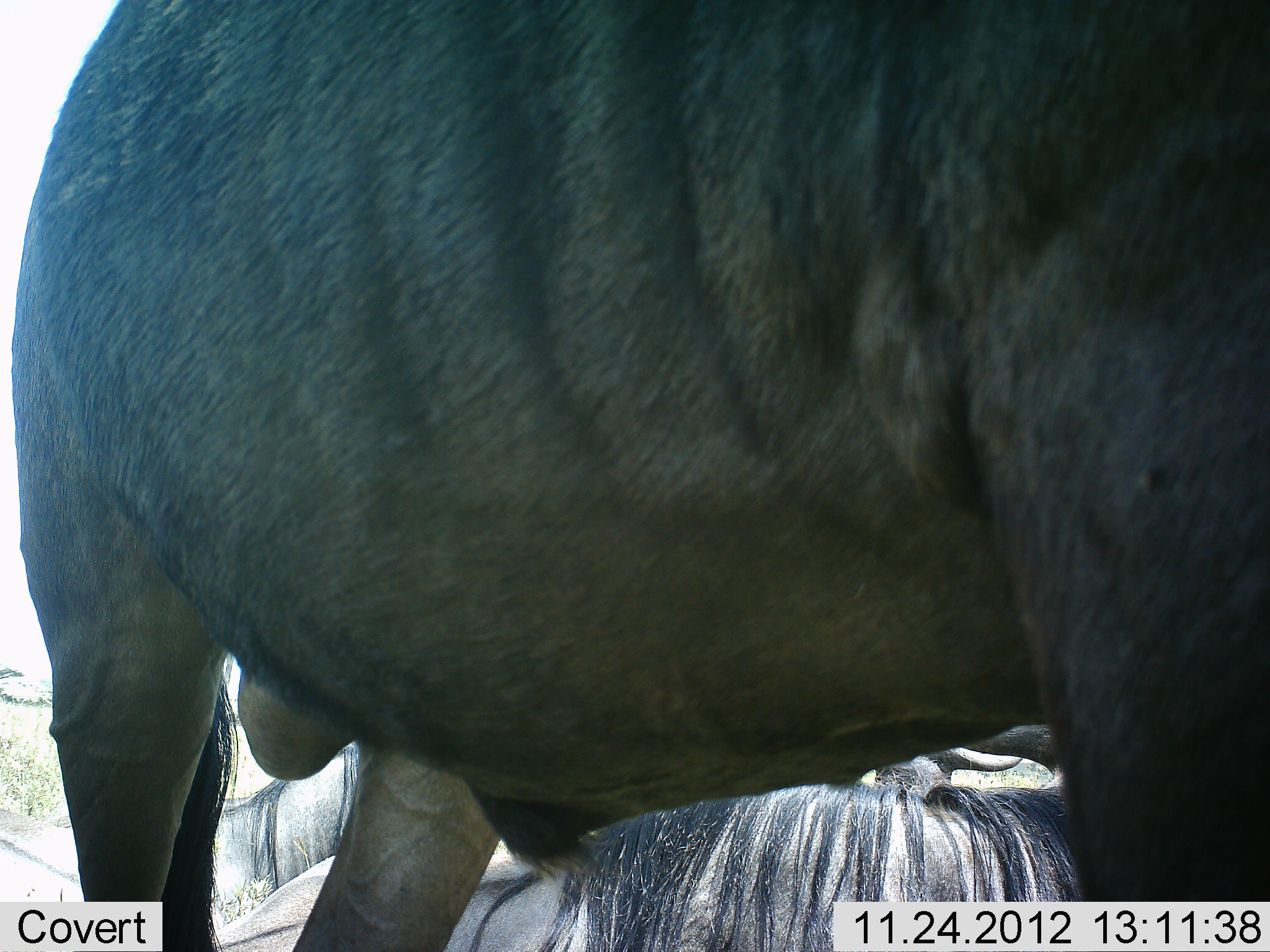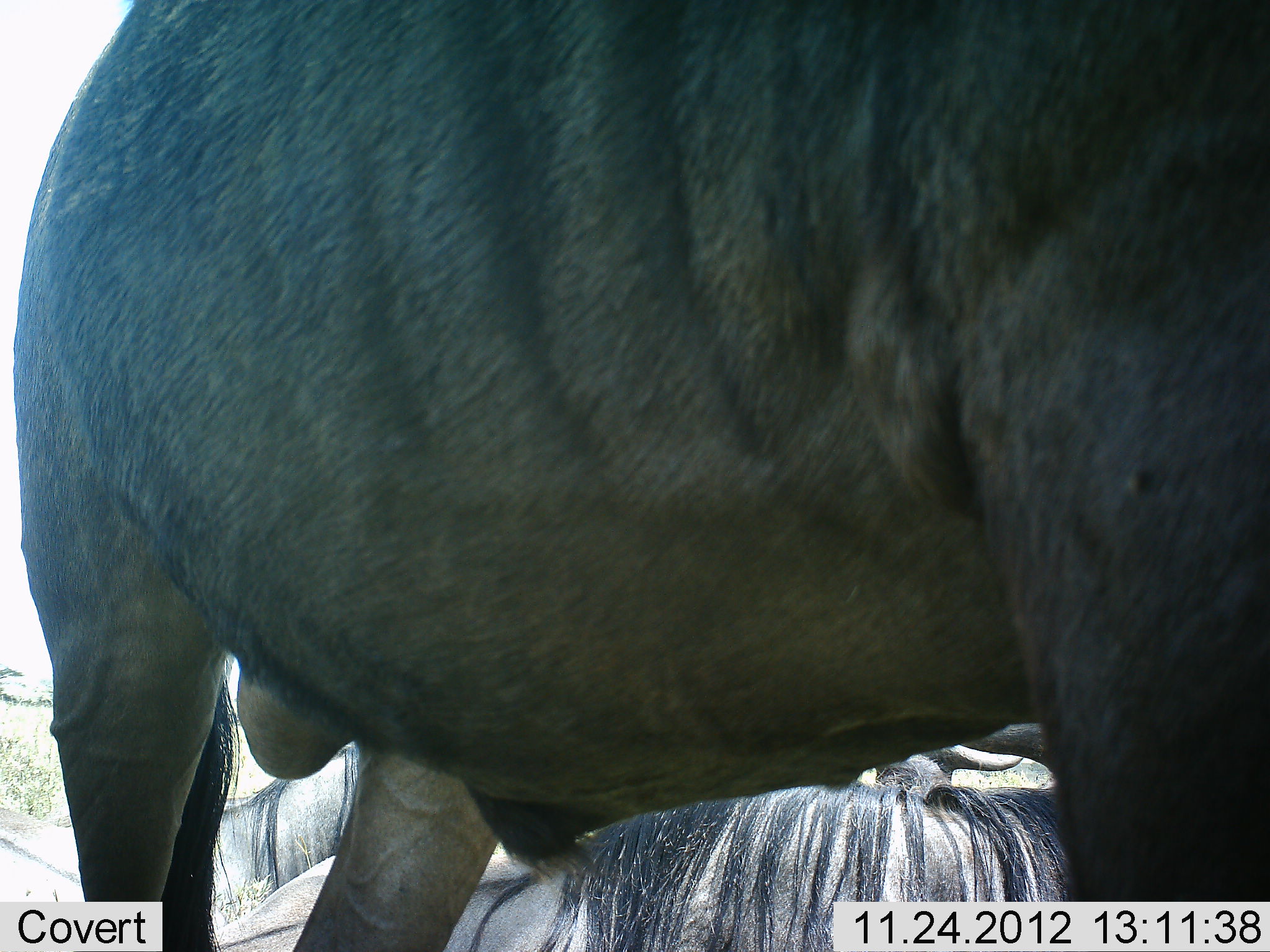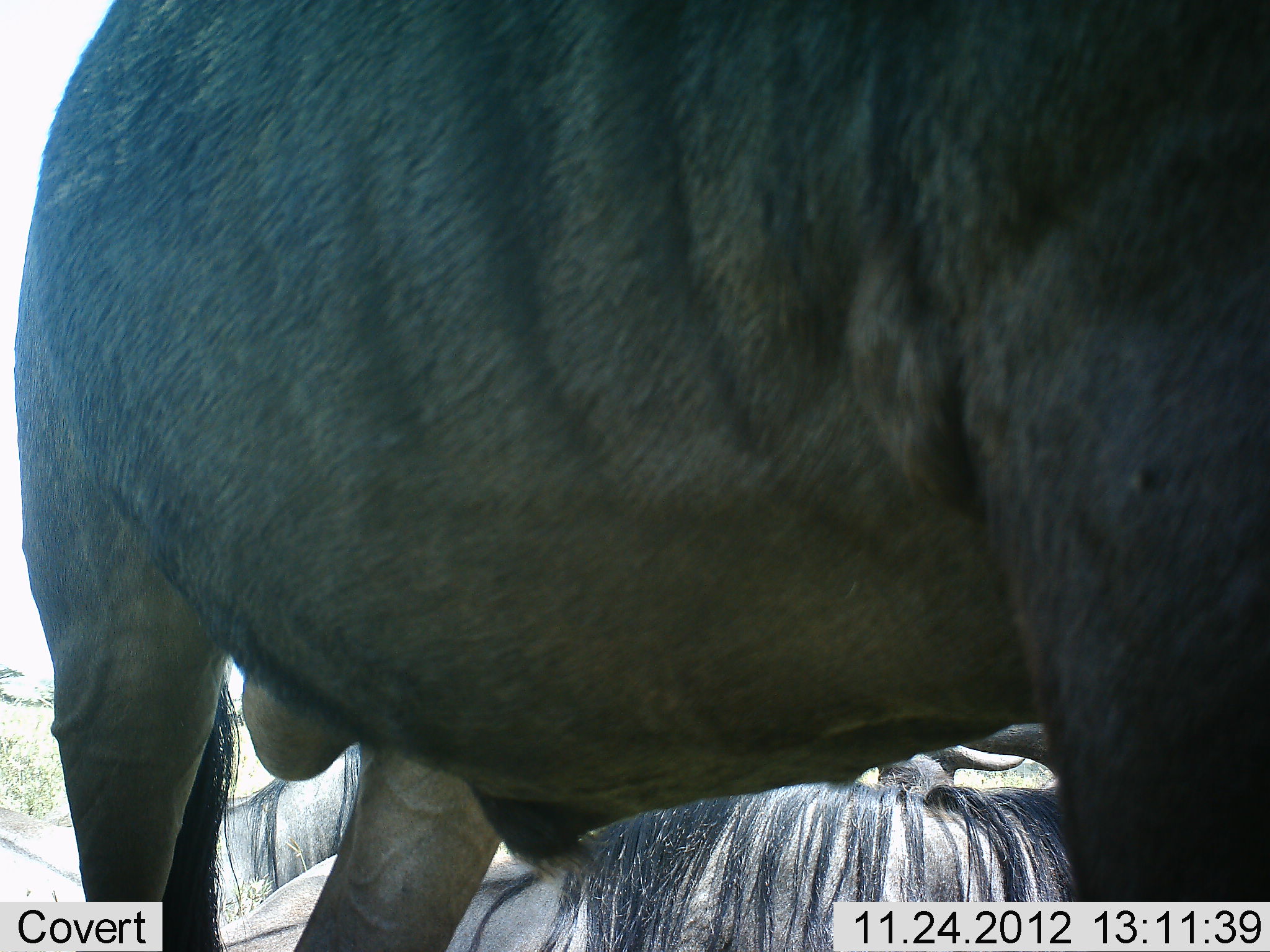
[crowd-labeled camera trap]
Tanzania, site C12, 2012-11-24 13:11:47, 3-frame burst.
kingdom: Animalia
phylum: Chordata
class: Mammalia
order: Artiodactyla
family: Bovidae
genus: Connochaetes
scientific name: Connochaetes taurinus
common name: blue wildebeest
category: wildebeest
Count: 4.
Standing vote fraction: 90%.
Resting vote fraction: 90%.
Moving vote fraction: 0%.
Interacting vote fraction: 10%.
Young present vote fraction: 0%.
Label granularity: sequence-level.